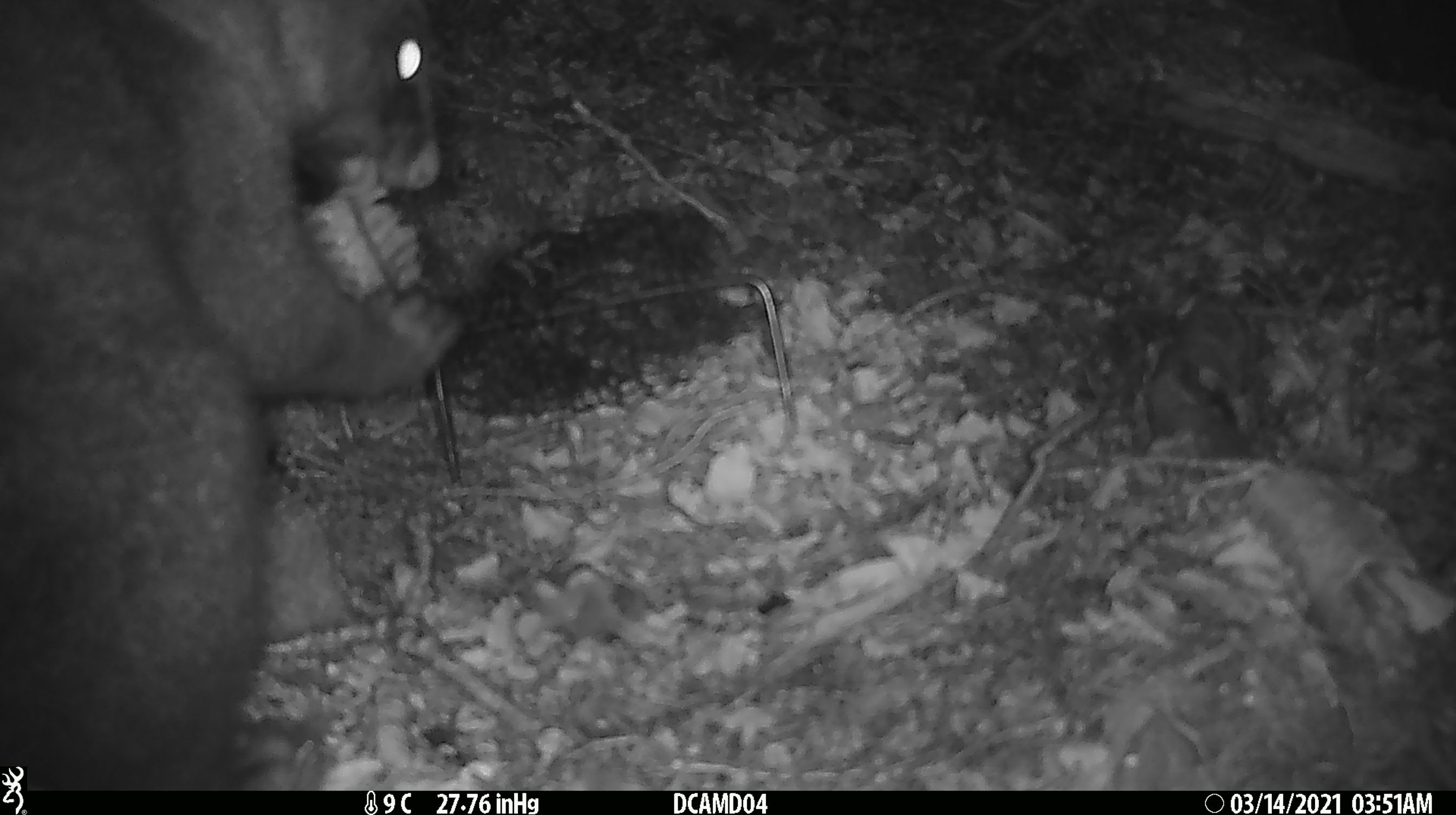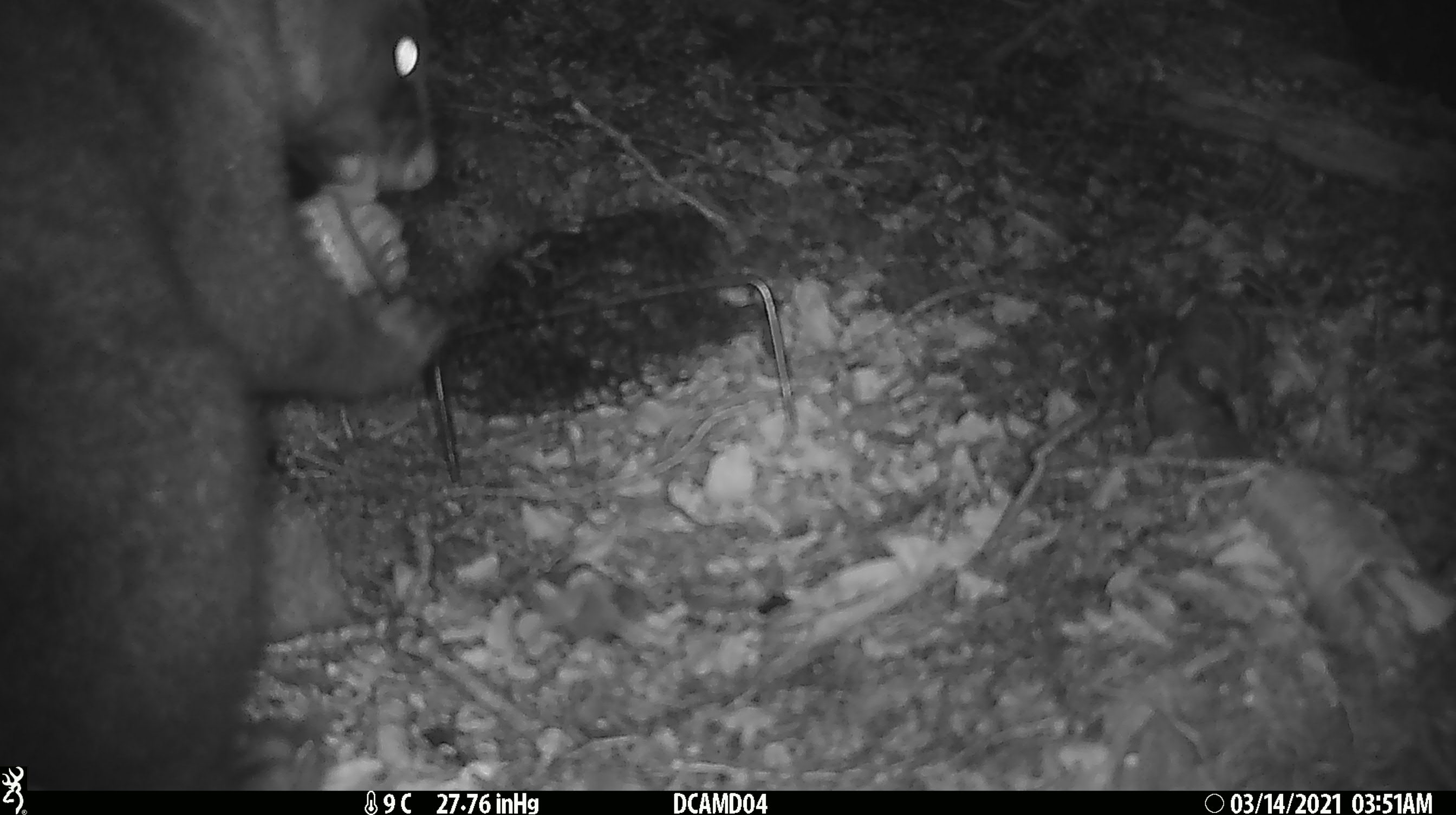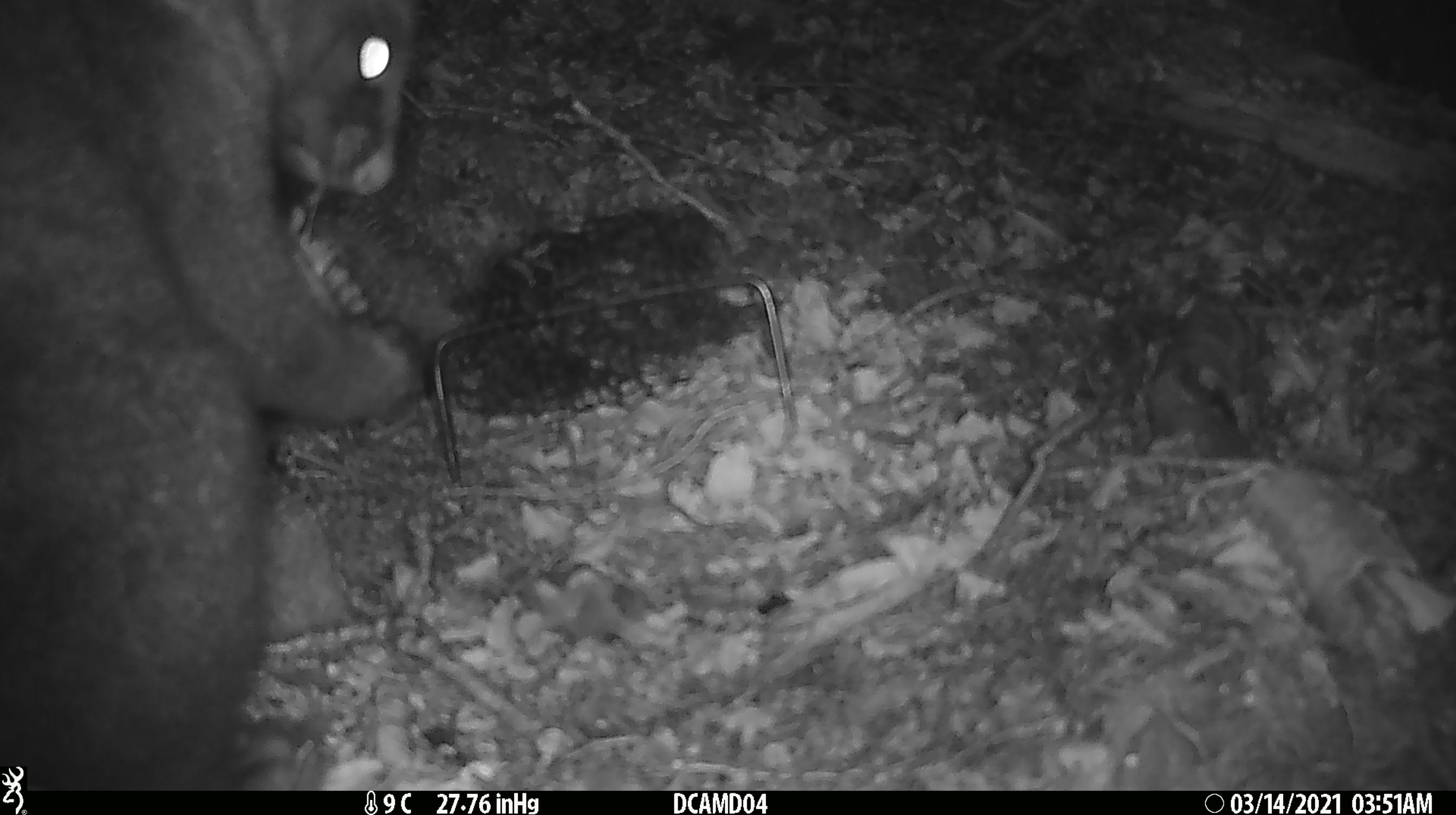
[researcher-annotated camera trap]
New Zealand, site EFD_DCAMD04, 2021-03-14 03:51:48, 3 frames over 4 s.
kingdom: Animalia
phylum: Chordata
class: Mammalia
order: Diprotodontia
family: Phalangeridae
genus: Trichosurus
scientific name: Trichosurus vulpecula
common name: common brushtail possum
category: possum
Possum (common brushtail possum) (Trichosurus vulpecula).